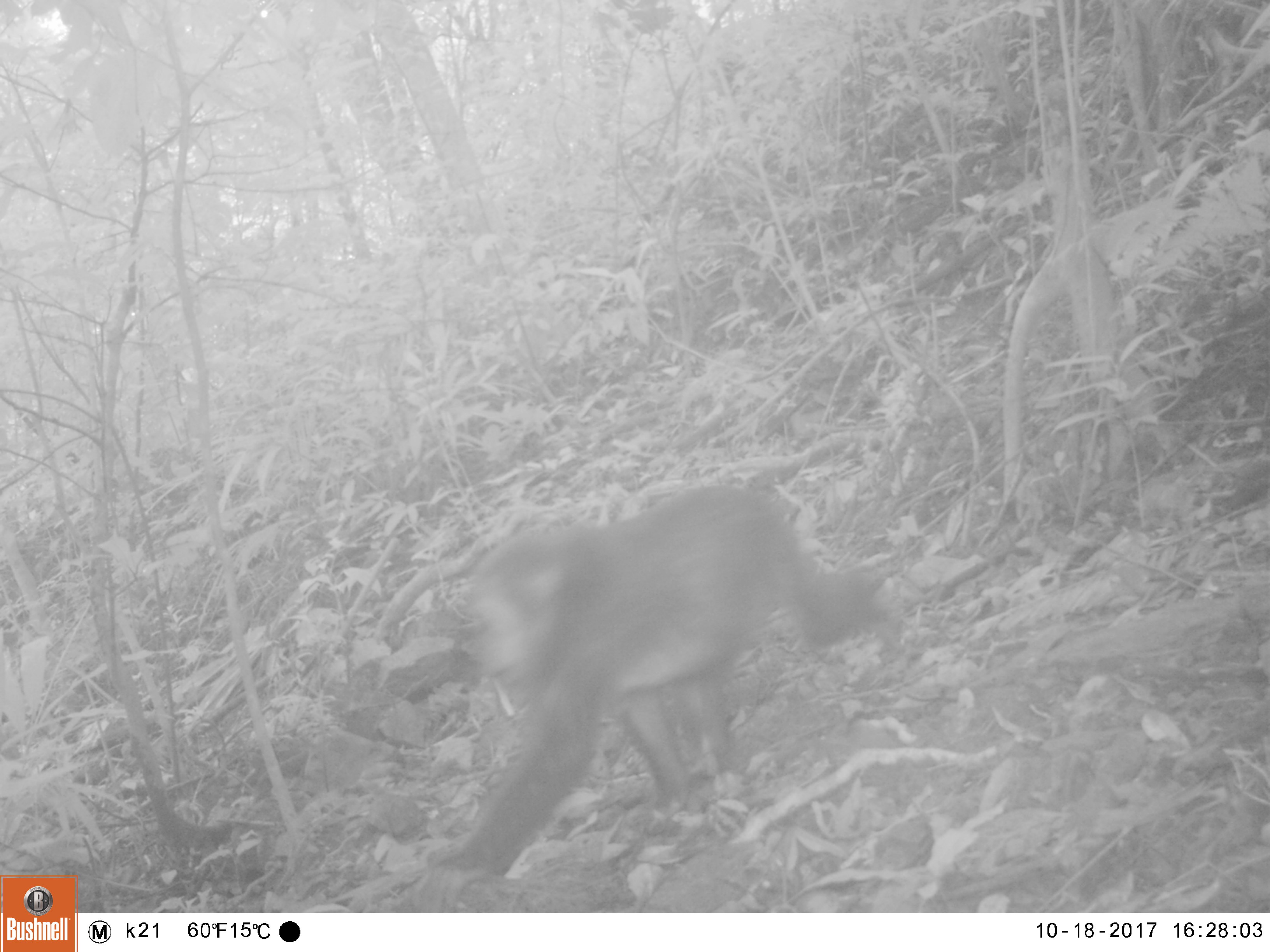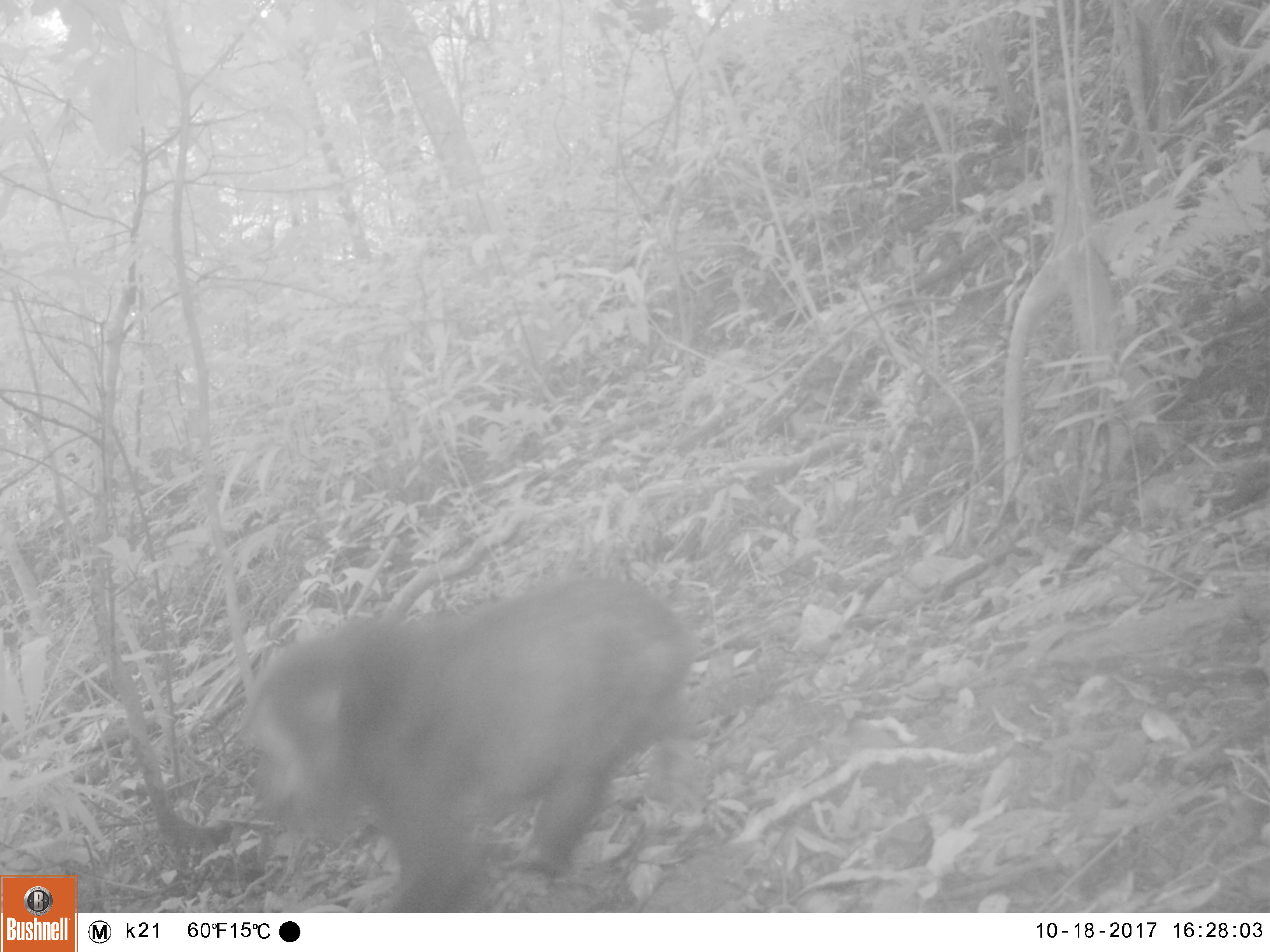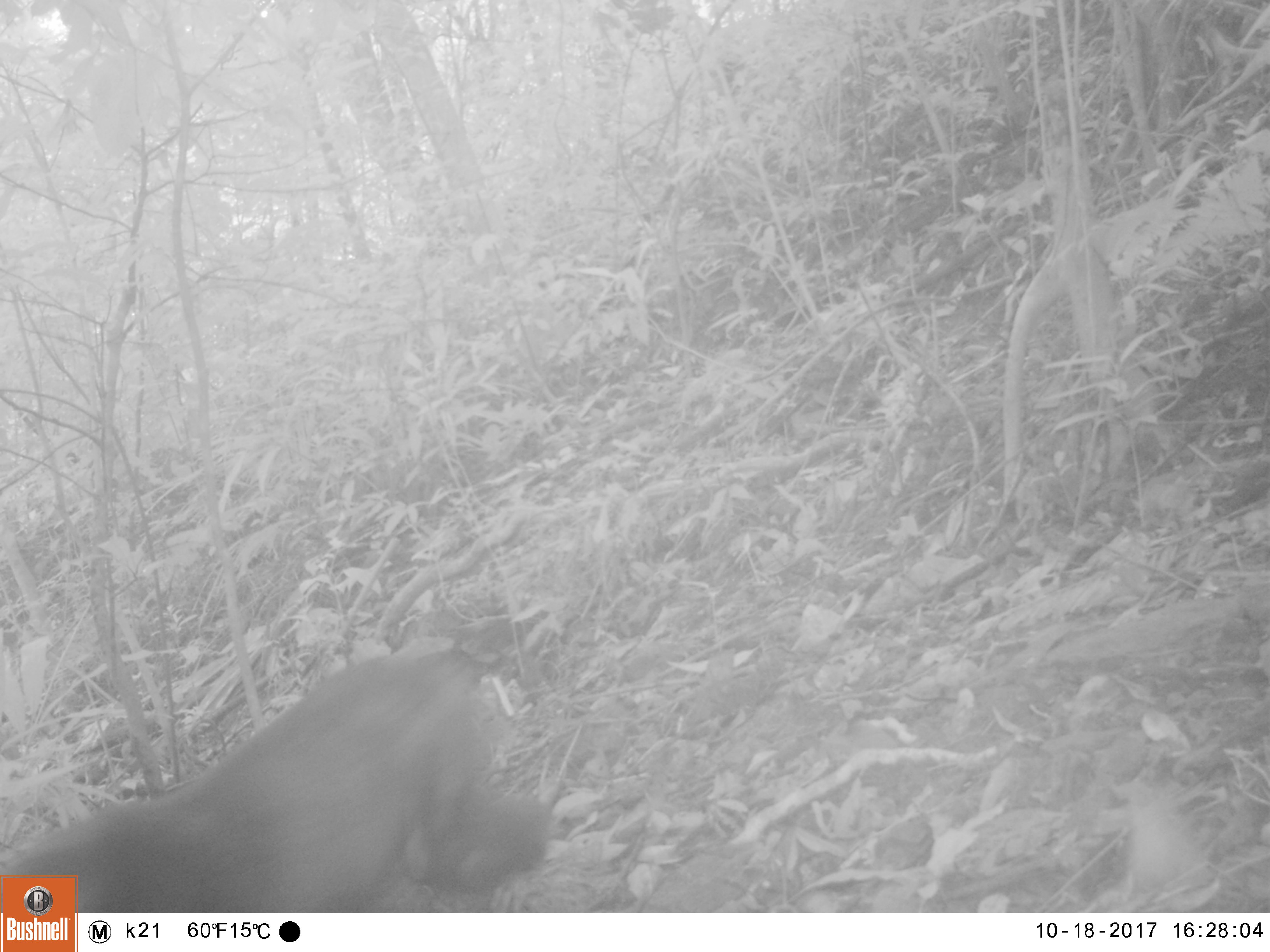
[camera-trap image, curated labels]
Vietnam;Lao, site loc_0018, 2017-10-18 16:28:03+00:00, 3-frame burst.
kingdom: Animalia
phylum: Chordata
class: Mammalia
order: Primates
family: Cercopithecidae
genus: Macaca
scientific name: Macaca arctoides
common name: stump-tailed macaque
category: stump tailed macaque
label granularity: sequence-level